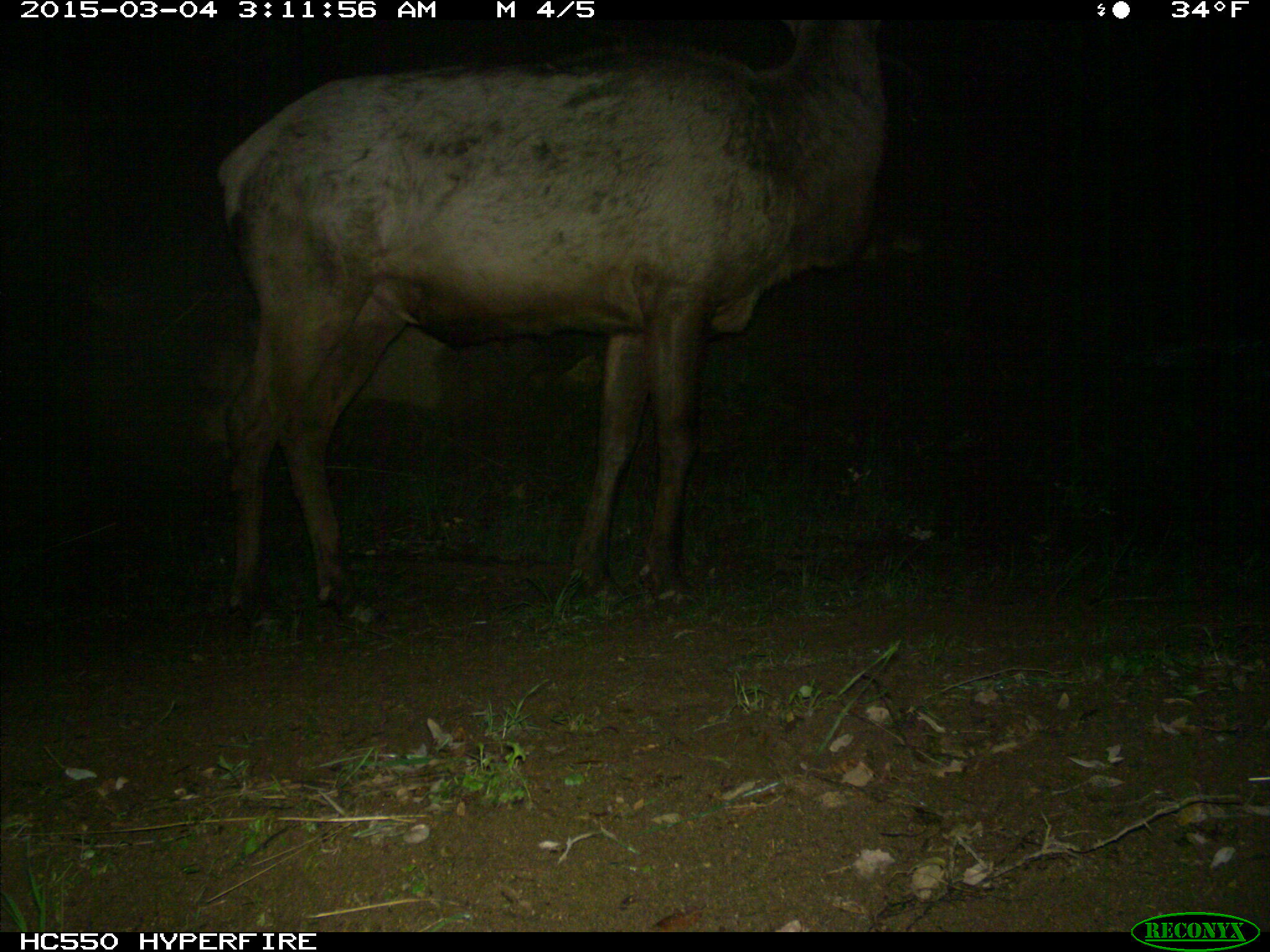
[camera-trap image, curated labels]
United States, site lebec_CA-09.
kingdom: Animalia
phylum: Chordata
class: Mammalia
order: Artiodactyla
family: Cervidae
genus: Cervus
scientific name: Cervus canadensis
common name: elk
Cervus canadensis (elk).